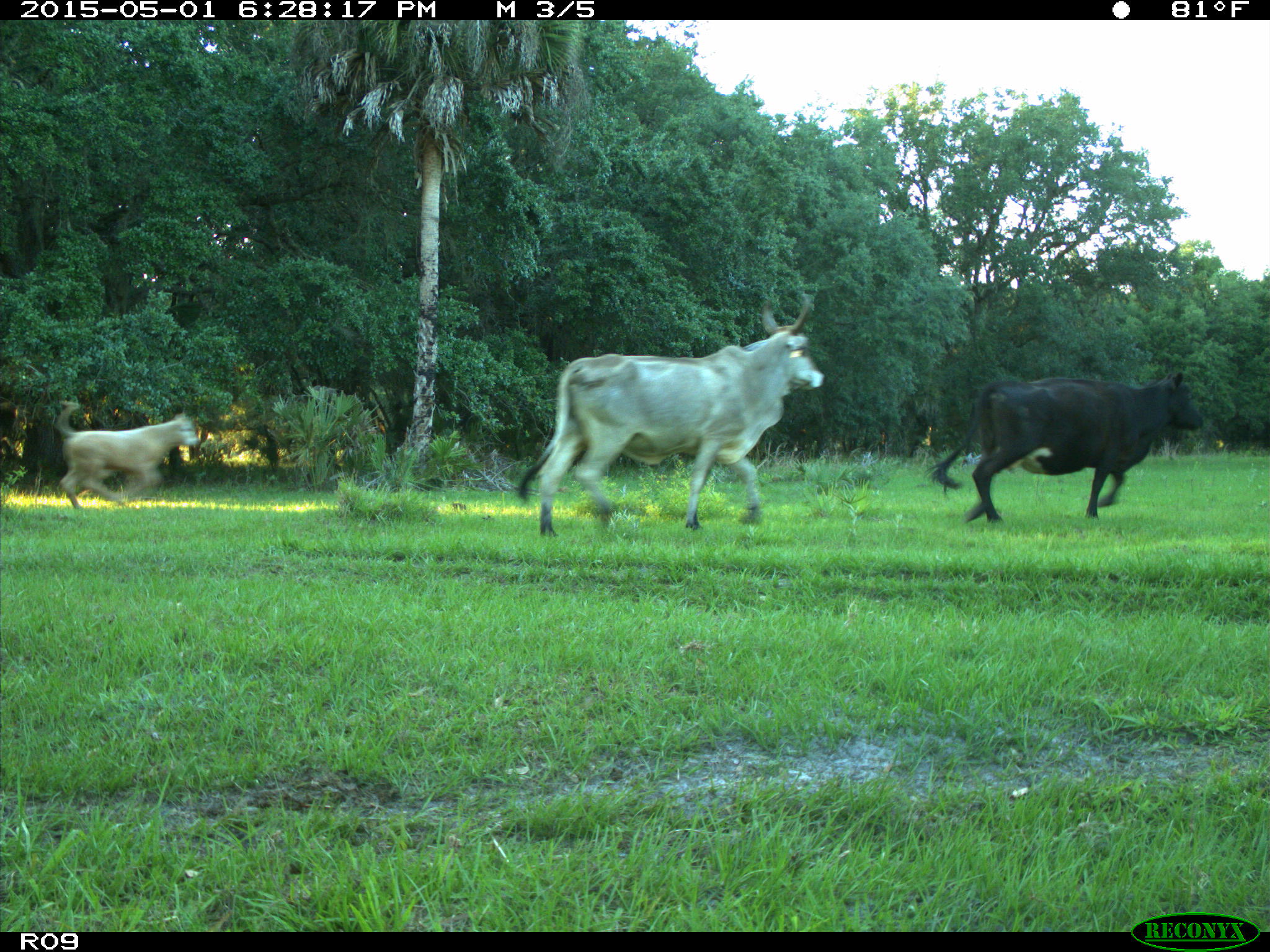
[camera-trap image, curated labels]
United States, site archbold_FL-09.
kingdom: Animalia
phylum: Chordata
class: Mammalia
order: Artiodactyla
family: Bovidae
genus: Bos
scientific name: Bos taurus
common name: domestic cow